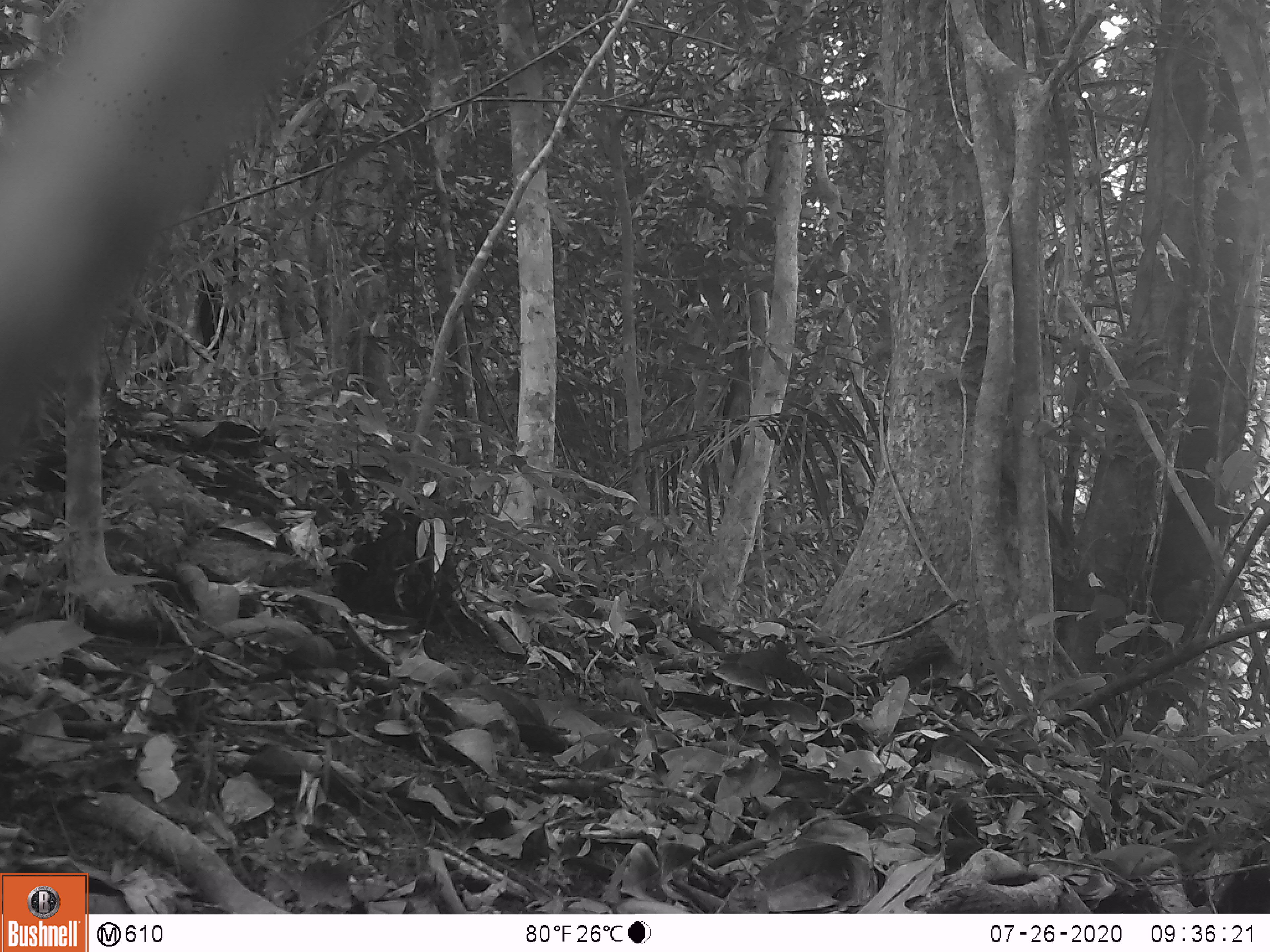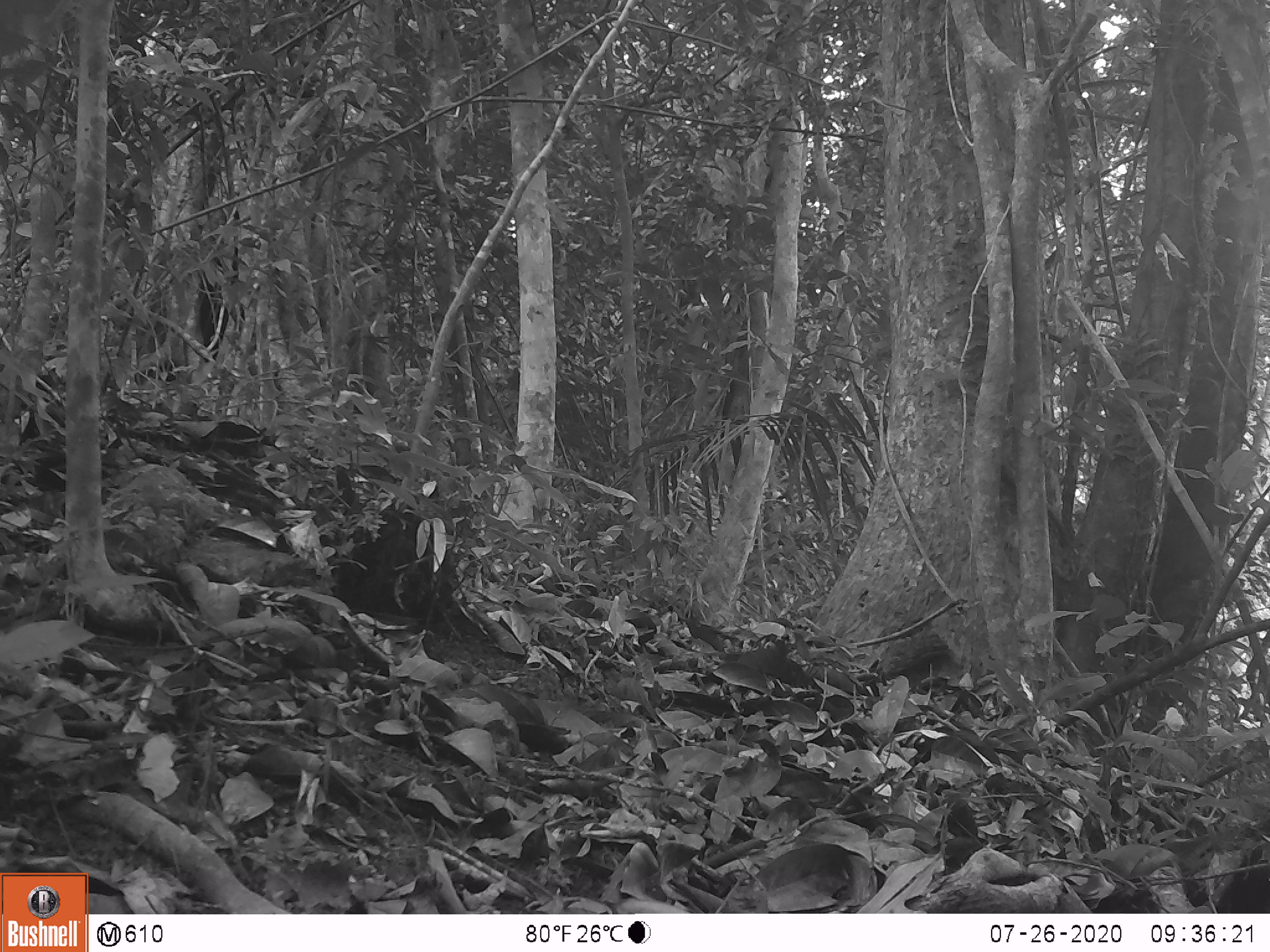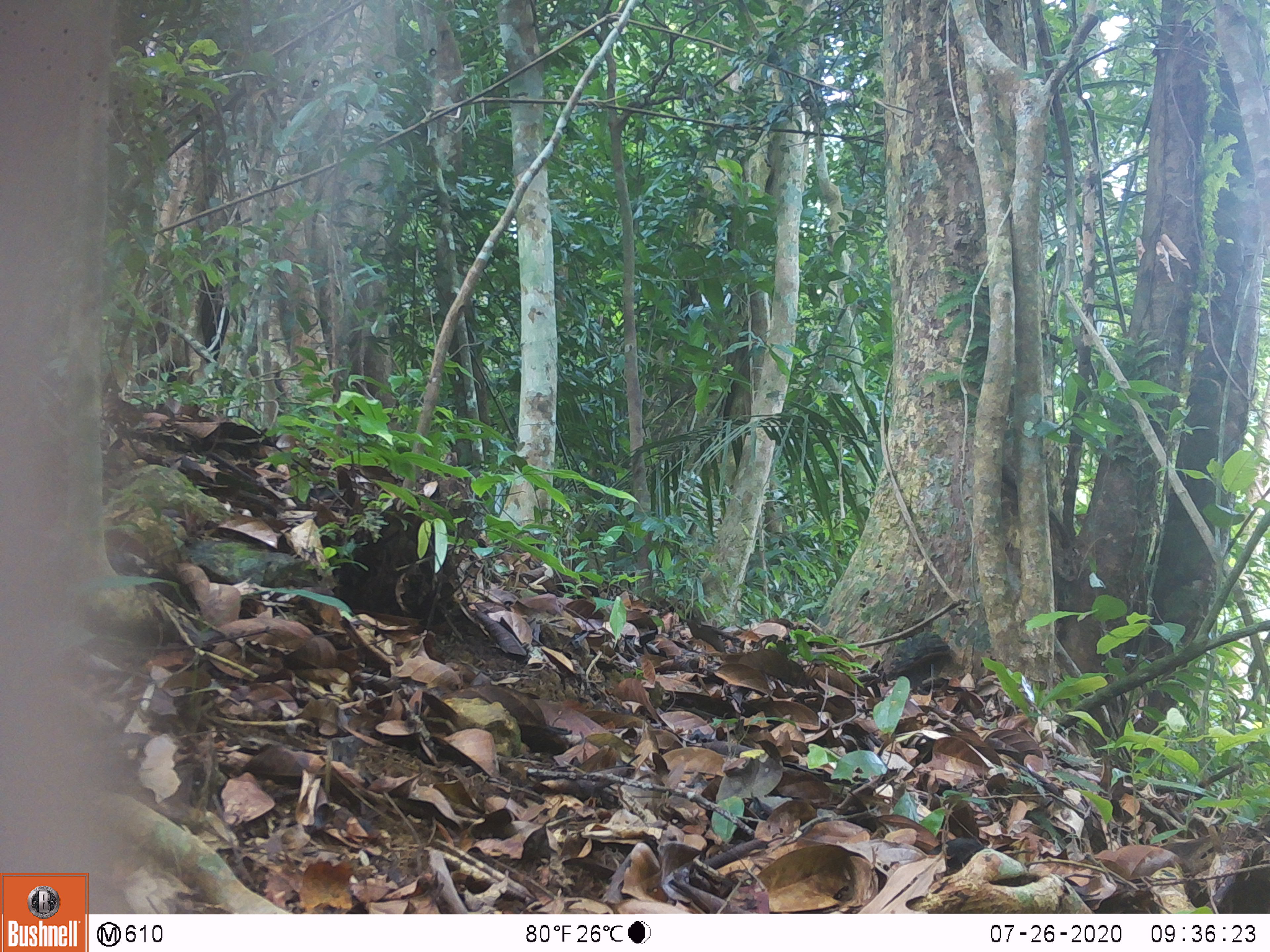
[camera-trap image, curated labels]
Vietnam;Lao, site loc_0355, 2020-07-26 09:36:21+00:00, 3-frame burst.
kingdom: Animalia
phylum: Chordata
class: Mammalia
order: Primates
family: Cercopithecidae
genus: Macaca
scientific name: Macaca nemestrina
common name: pig-tailed macaque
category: pig tailed macaque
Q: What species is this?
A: Pig tailed macaque (pig-tailed macaque) (Macaca nemestrina).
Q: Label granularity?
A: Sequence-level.